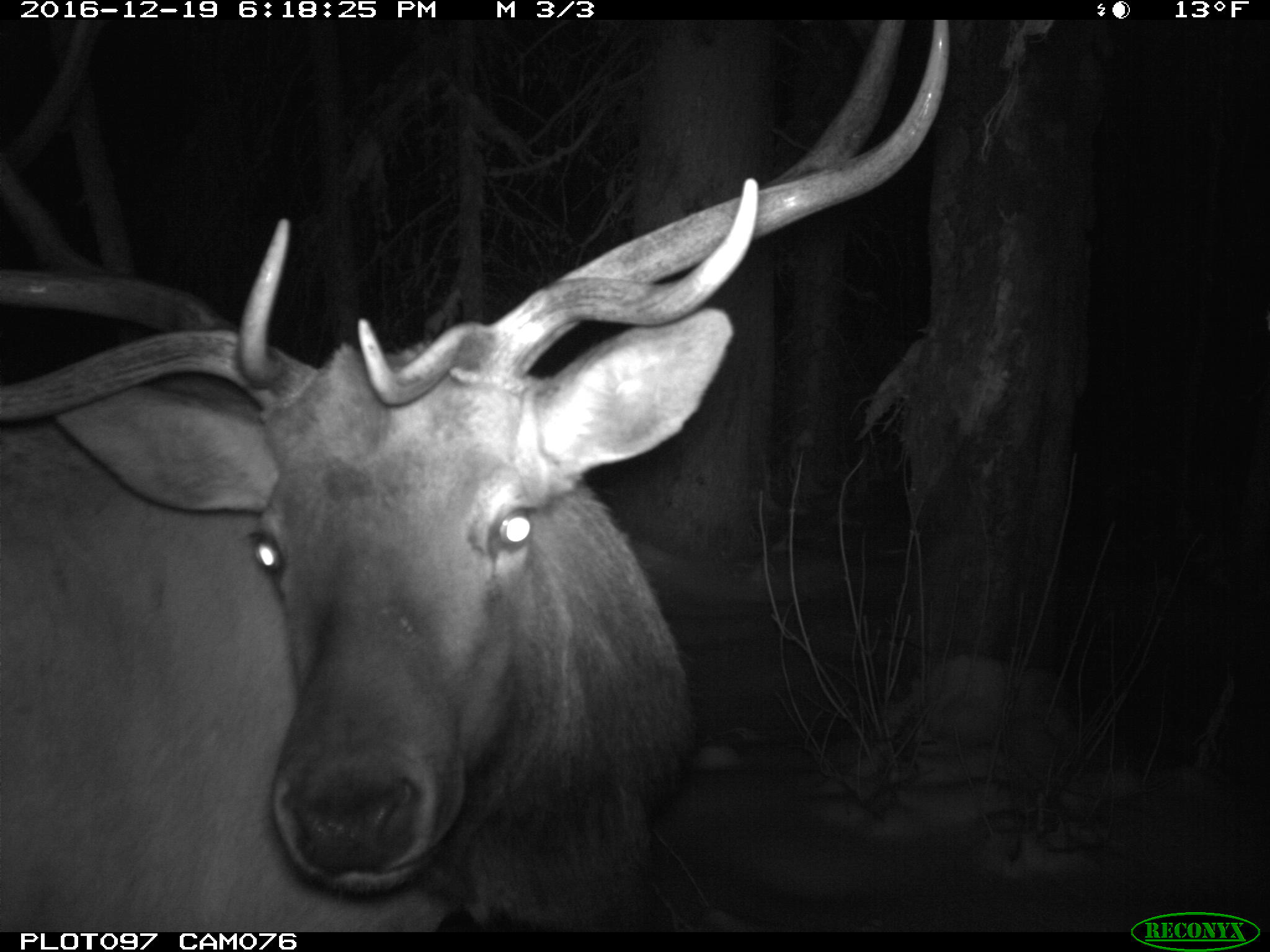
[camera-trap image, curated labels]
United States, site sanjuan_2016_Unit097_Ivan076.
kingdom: Animalia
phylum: Chordata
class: Mammalia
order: Artiodactyla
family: Cervidae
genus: Cervus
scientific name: Cervus elaphus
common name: red deer